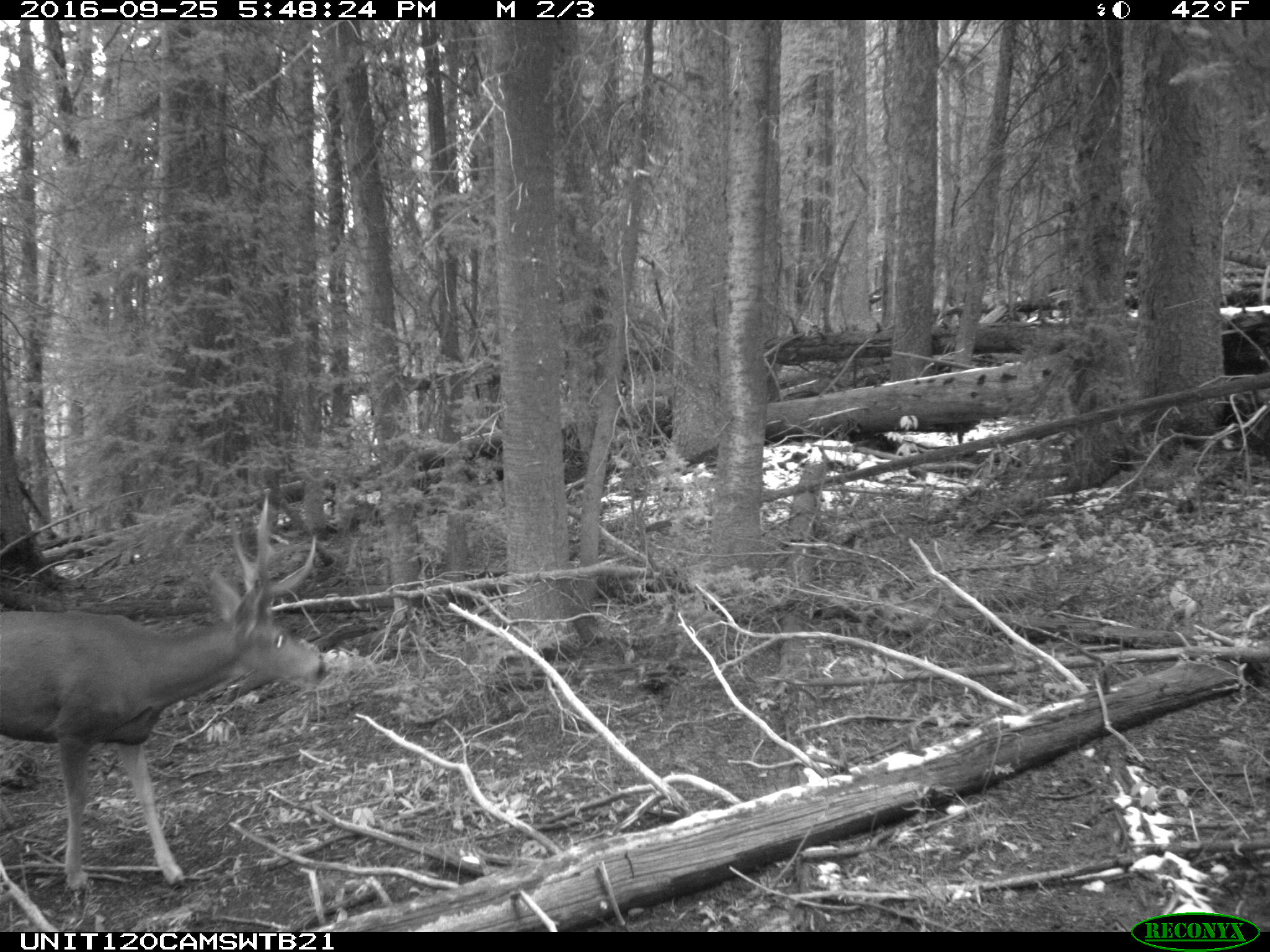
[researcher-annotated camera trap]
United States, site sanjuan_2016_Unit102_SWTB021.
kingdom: Animalia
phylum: Chordata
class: Mammalia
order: Artiodactyla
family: Cervidae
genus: Odocoileus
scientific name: Odocoileus hemionus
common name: mule deer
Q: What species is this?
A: Odocoileus hemionus (mule deer).